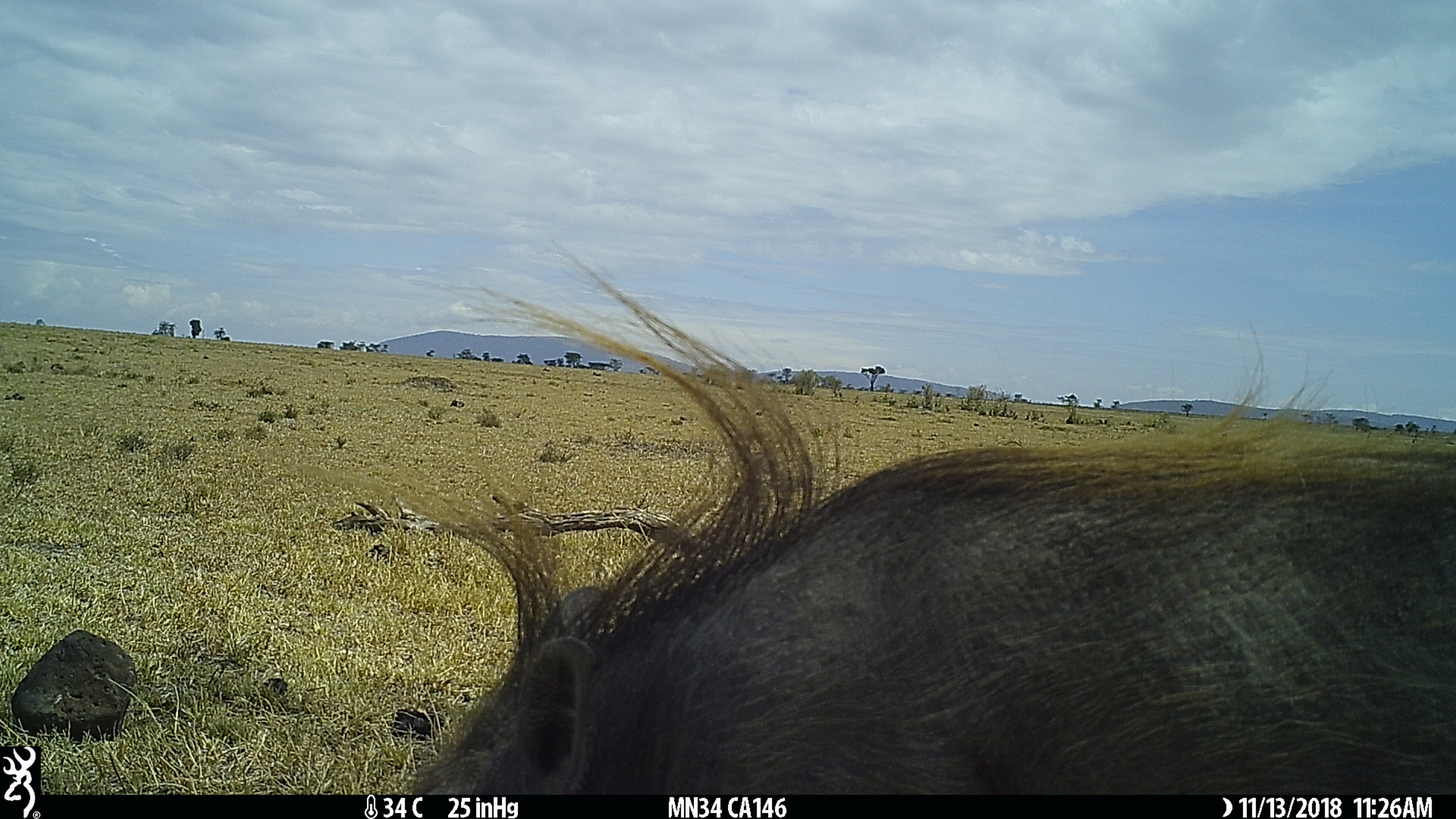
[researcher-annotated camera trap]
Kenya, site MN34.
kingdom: Animalia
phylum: Chordata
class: Mammalia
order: Artiodactyla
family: Suidae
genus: Phacochoerus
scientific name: Phacochoerus africanus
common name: common warthog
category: warthog